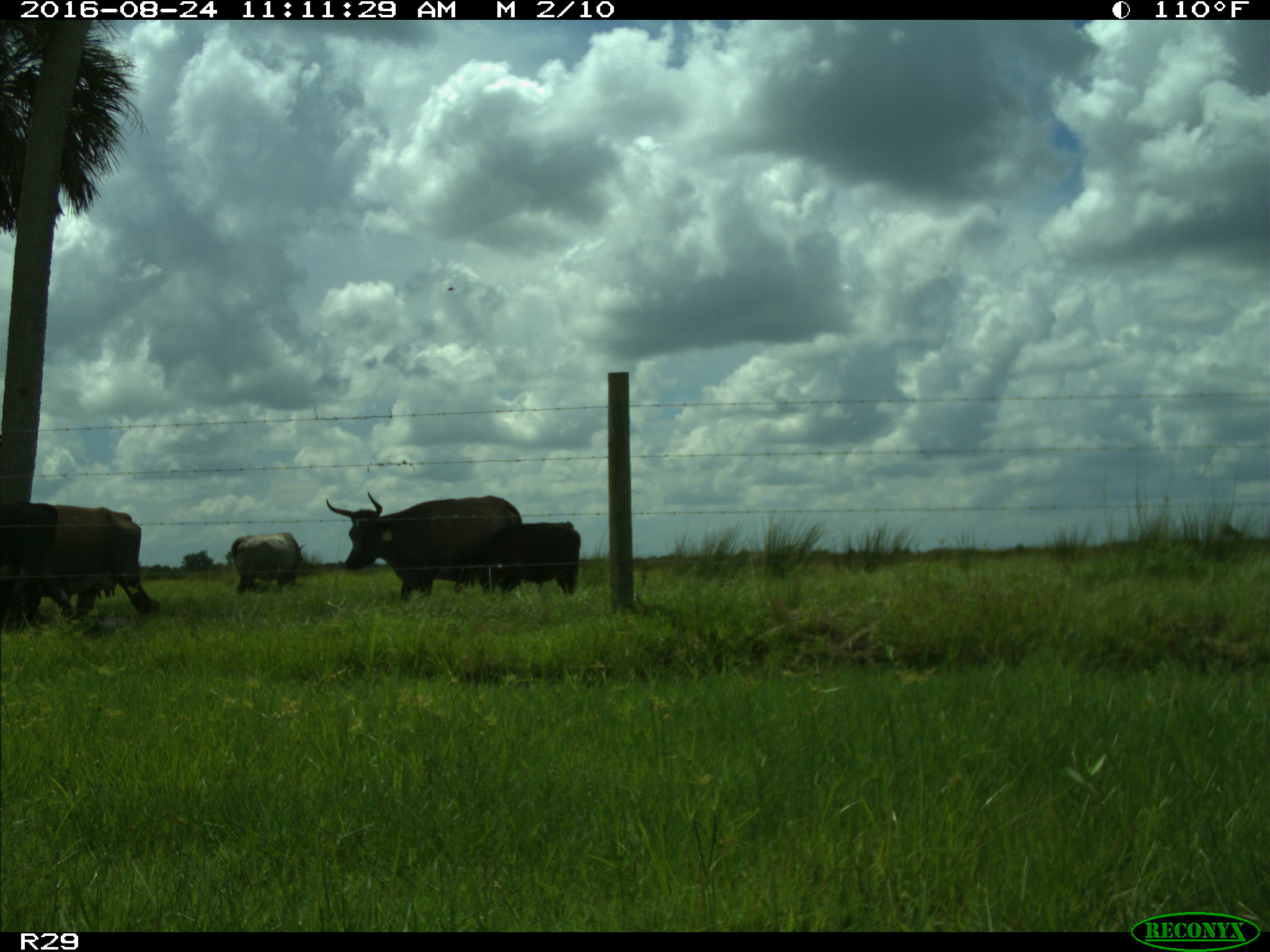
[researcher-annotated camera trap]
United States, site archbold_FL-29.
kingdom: Animalia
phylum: Chordata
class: Mammalia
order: Artiodactyla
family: Bovidae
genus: Bos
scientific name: Bos taurus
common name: domestic cow